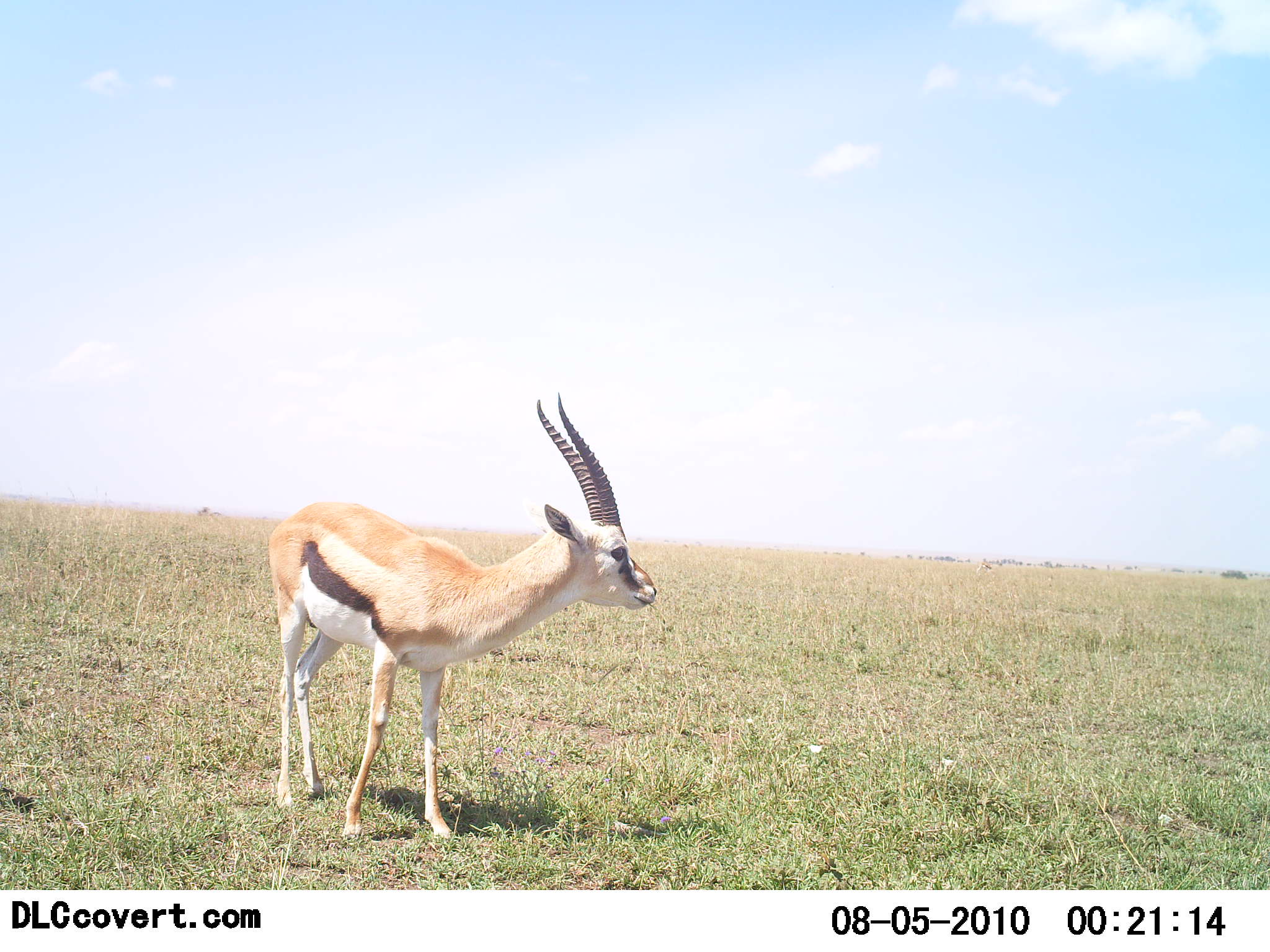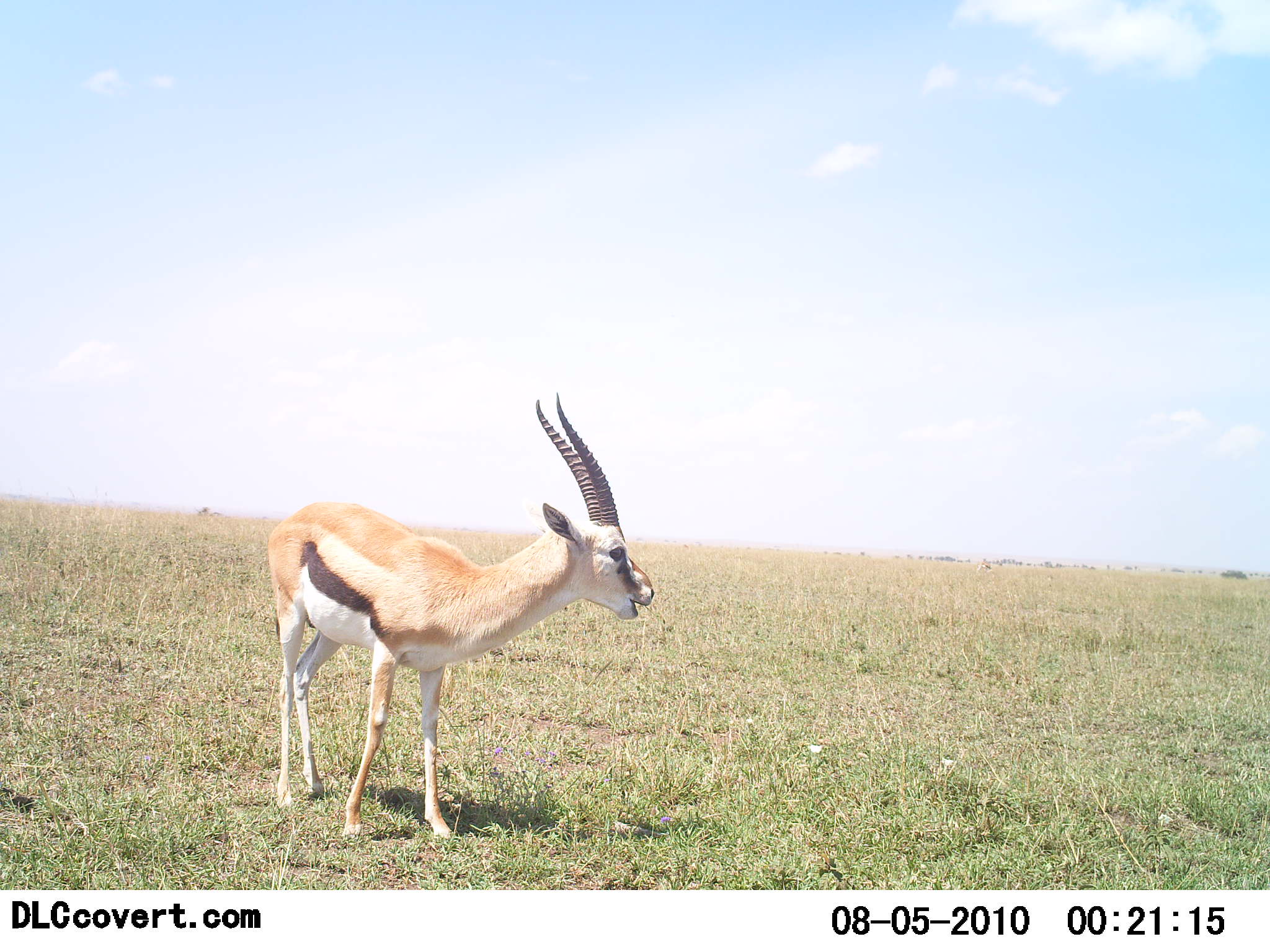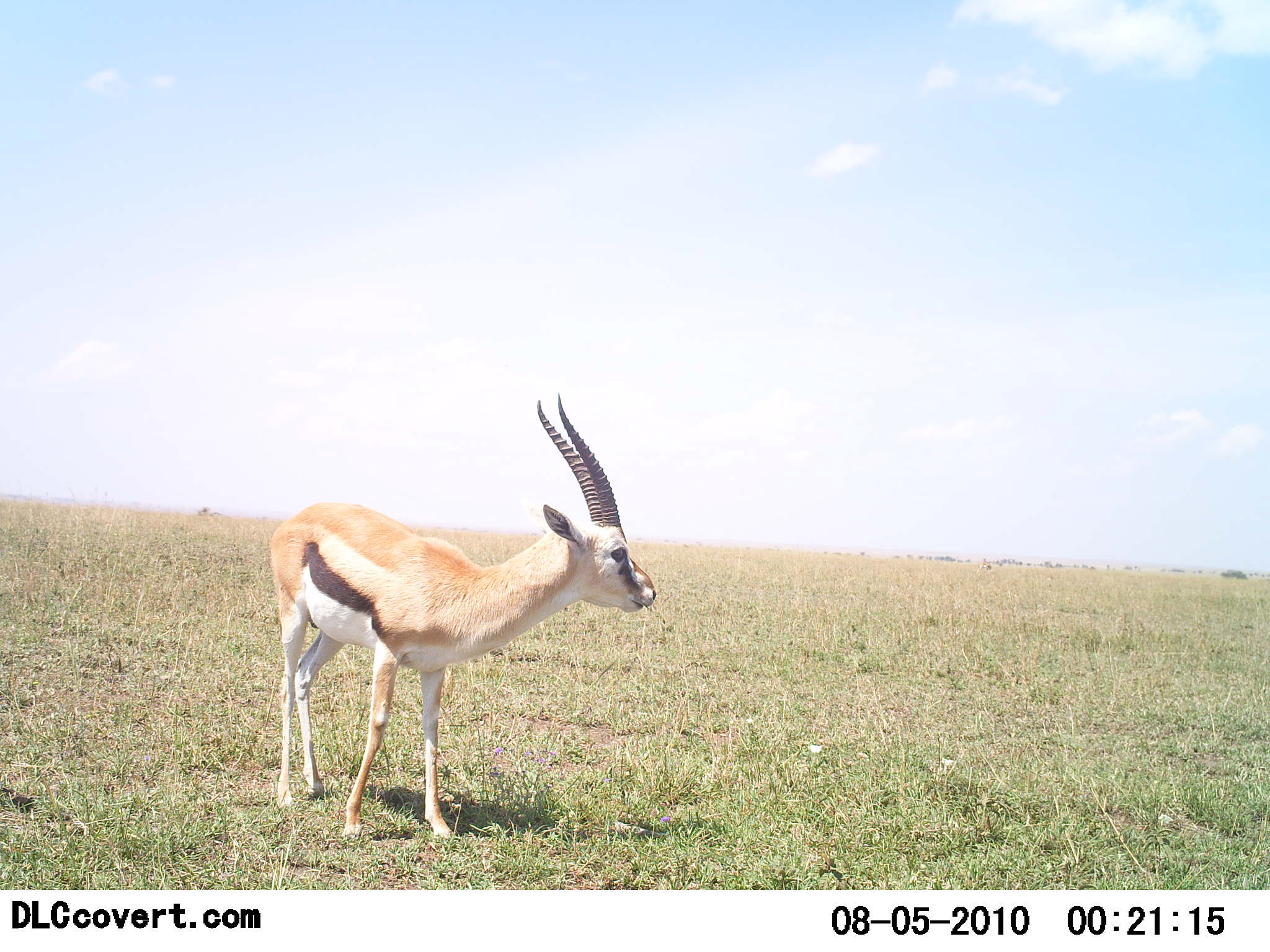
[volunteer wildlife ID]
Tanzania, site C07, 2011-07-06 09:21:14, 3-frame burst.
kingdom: Animalia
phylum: Chordata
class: Mammalia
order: Artiodactyla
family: Bovidae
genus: Eudorcas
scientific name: Eudorcas thomsonii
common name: thomson's gazelle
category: gazellethomsons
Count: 1.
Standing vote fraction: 73%.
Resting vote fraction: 0%.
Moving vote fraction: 0%.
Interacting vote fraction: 0%.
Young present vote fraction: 0%.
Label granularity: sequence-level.